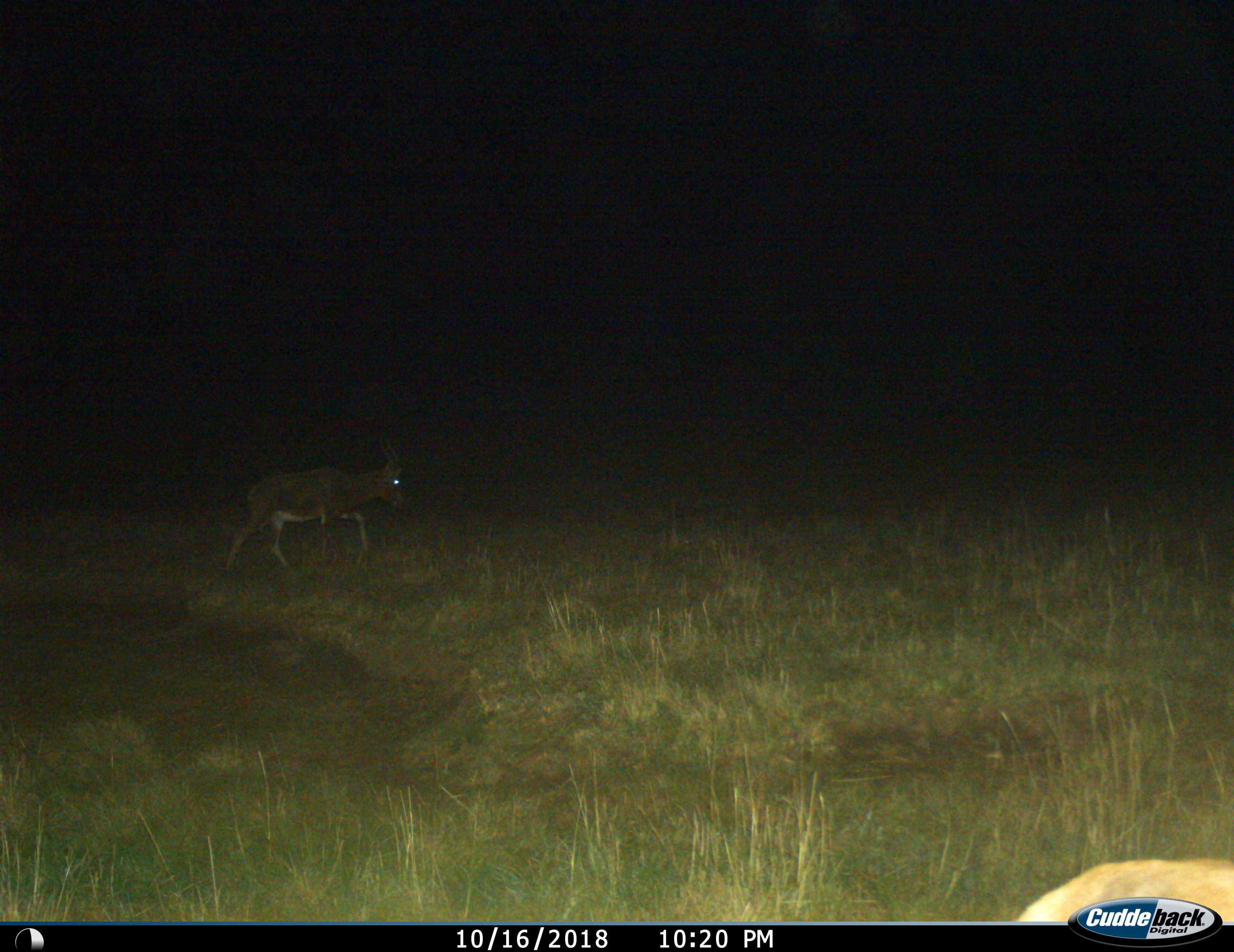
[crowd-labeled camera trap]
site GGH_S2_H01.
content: unidentified animal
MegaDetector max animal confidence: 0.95